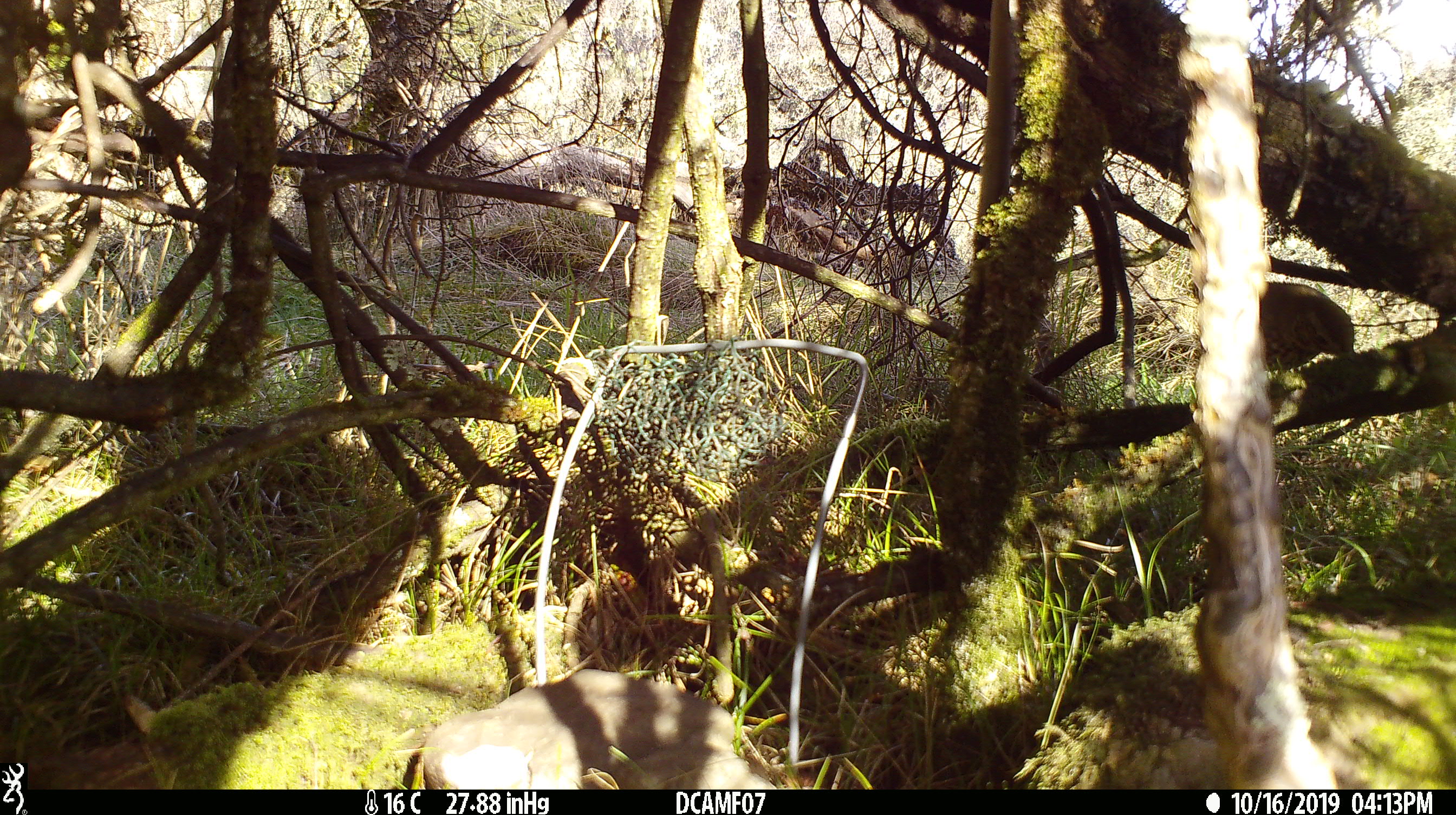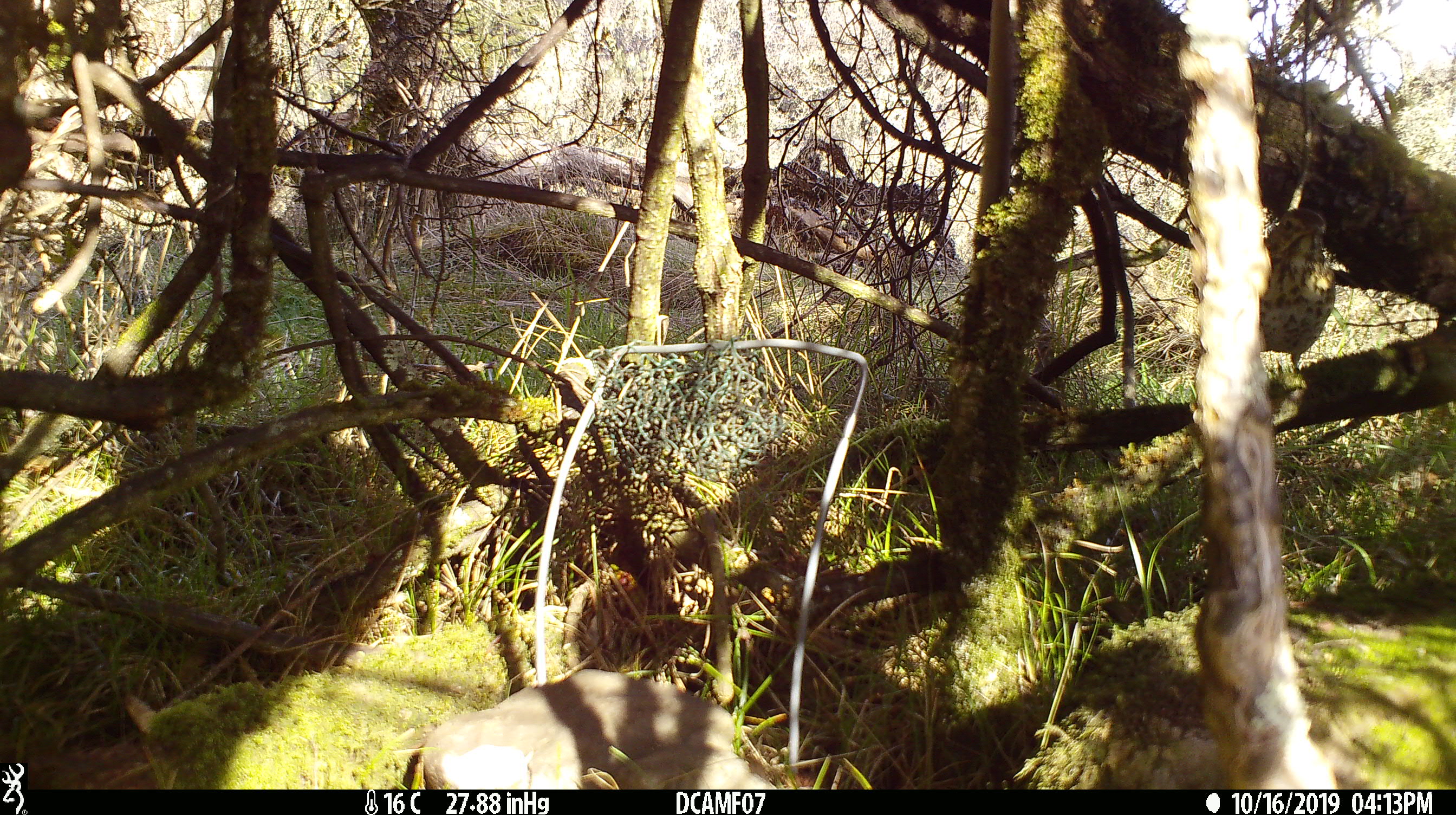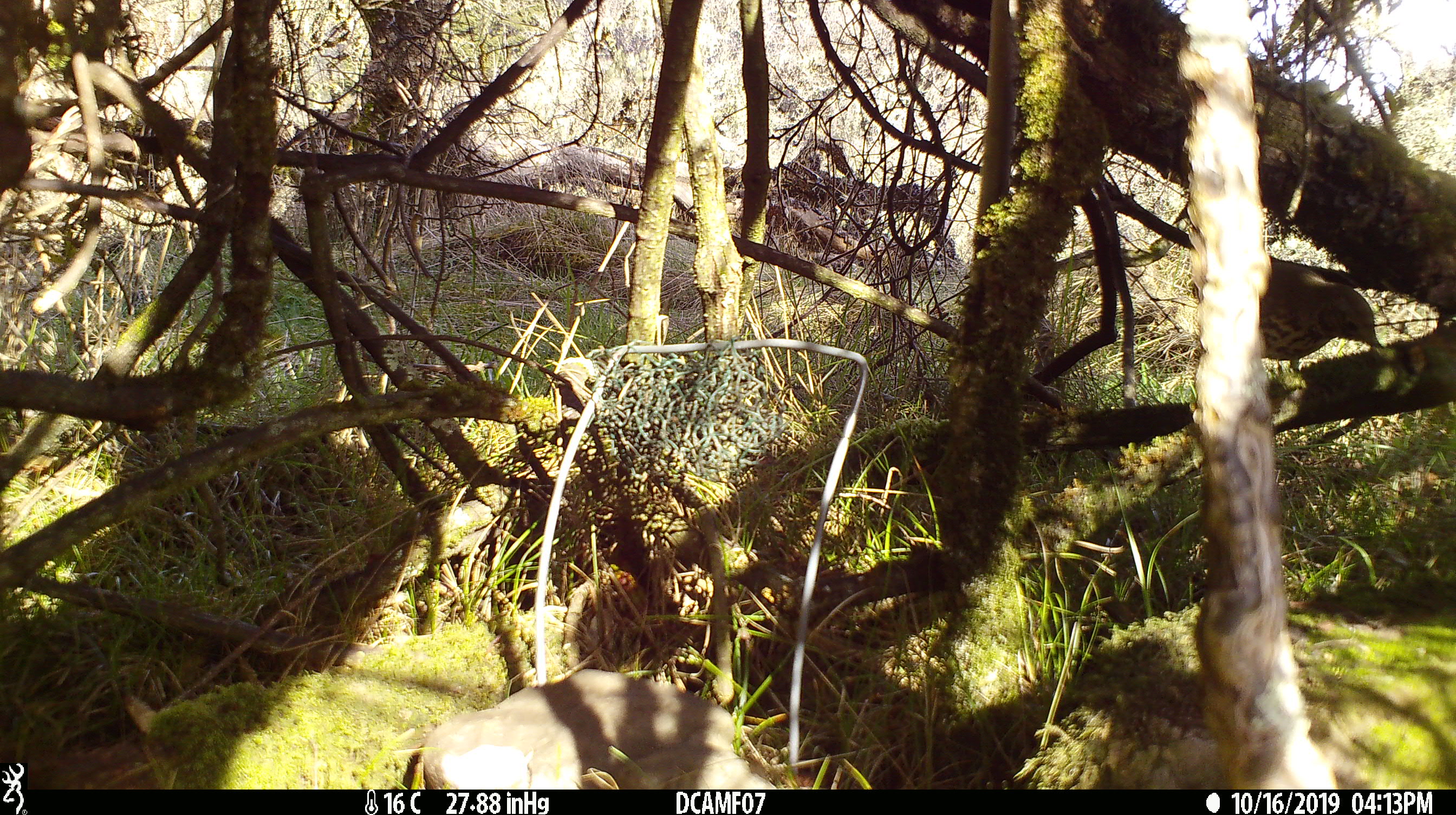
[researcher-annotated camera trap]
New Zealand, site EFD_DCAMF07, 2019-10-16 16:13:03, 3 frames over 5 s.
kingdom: Animalia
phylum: Chordata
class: Aves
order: Passeriformes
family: Turdidae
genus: Turdus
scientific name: Turdus philomelos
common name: song thrush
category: thrush